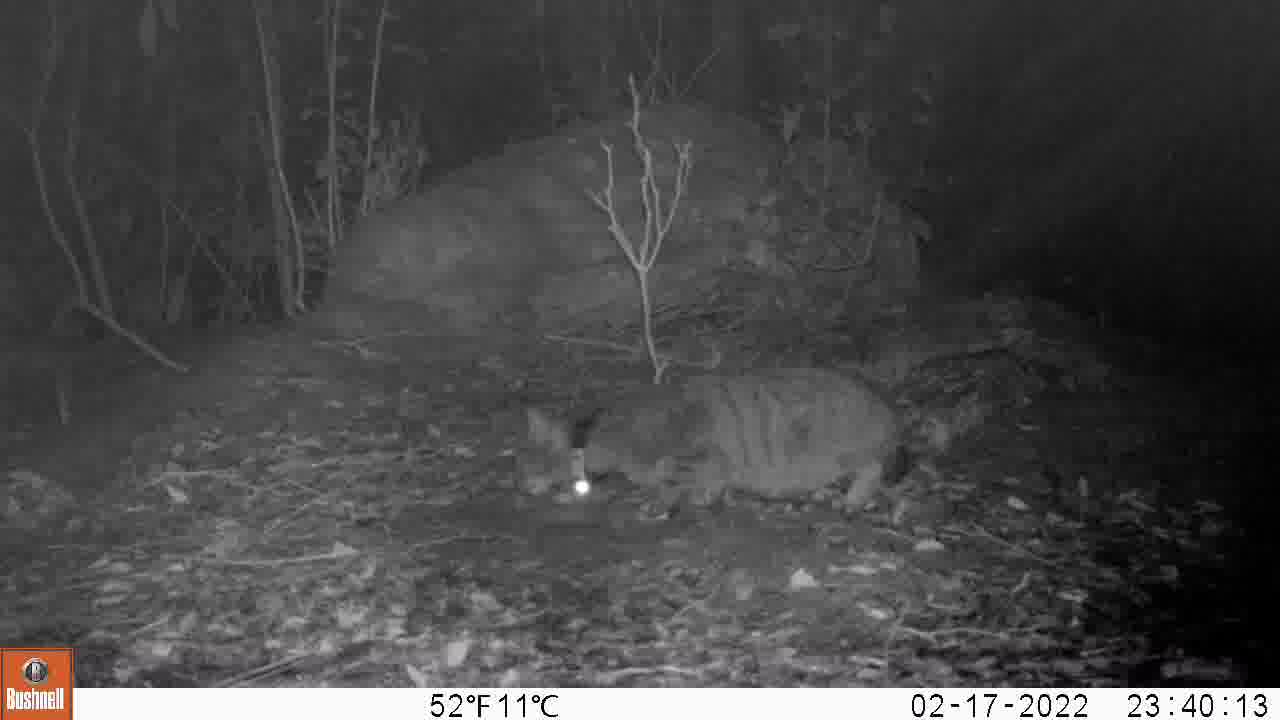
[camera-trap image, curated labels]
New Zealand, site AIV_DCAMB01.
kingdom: Animalia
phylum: Chordata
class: Mammalia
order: Carnivora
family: Felidae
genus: Felis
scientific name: Felis catus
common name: domestic cat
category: cat